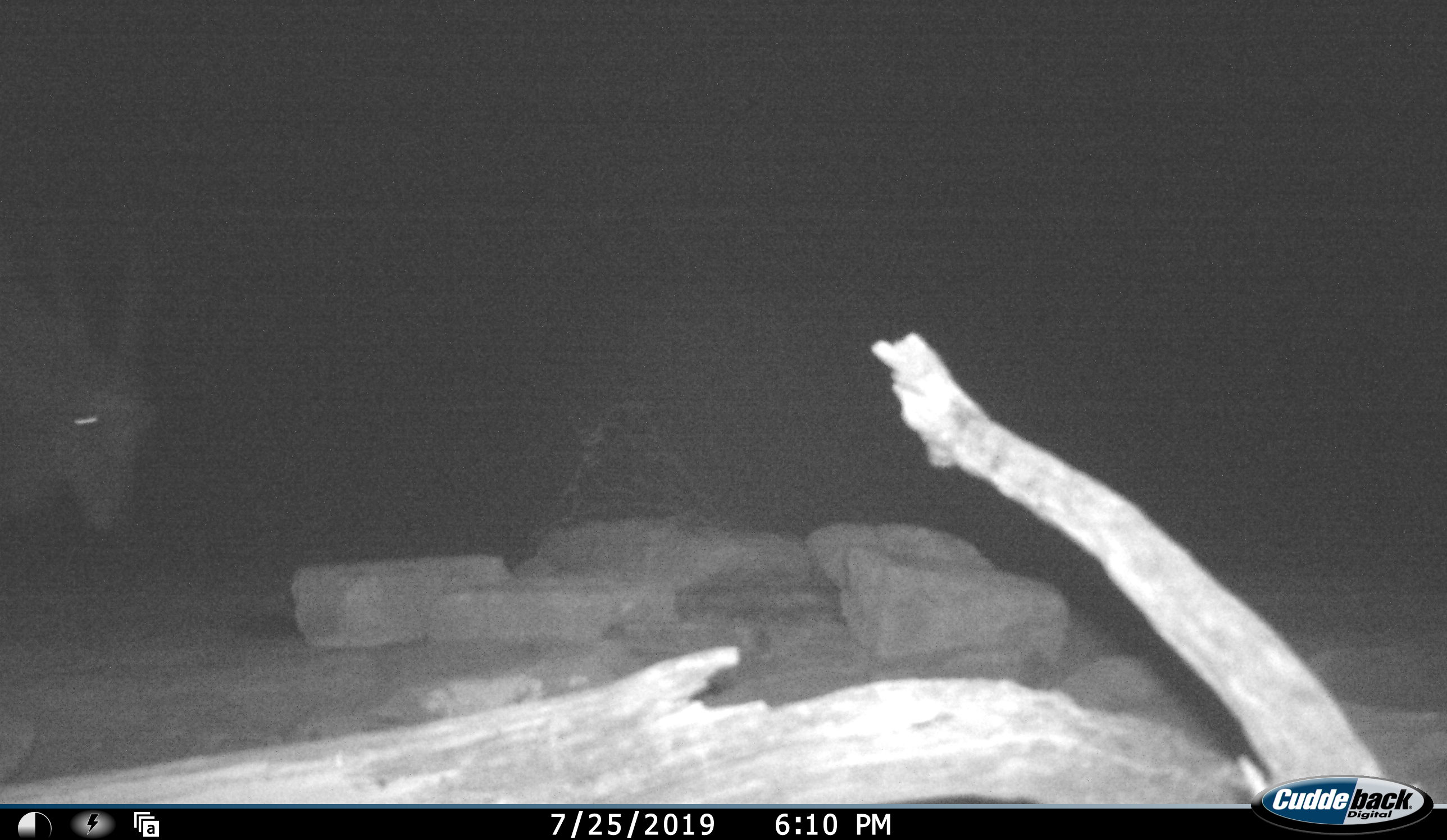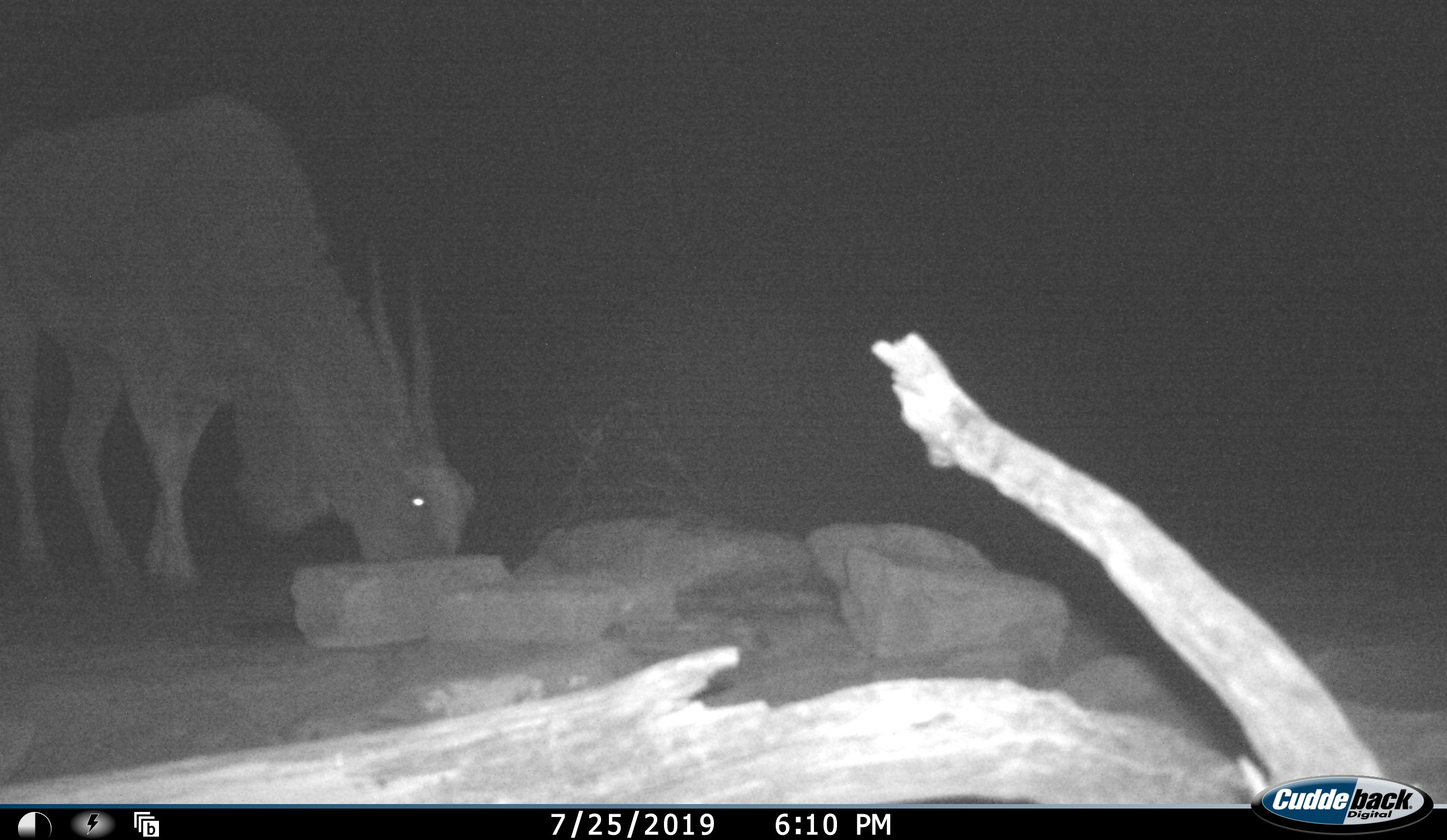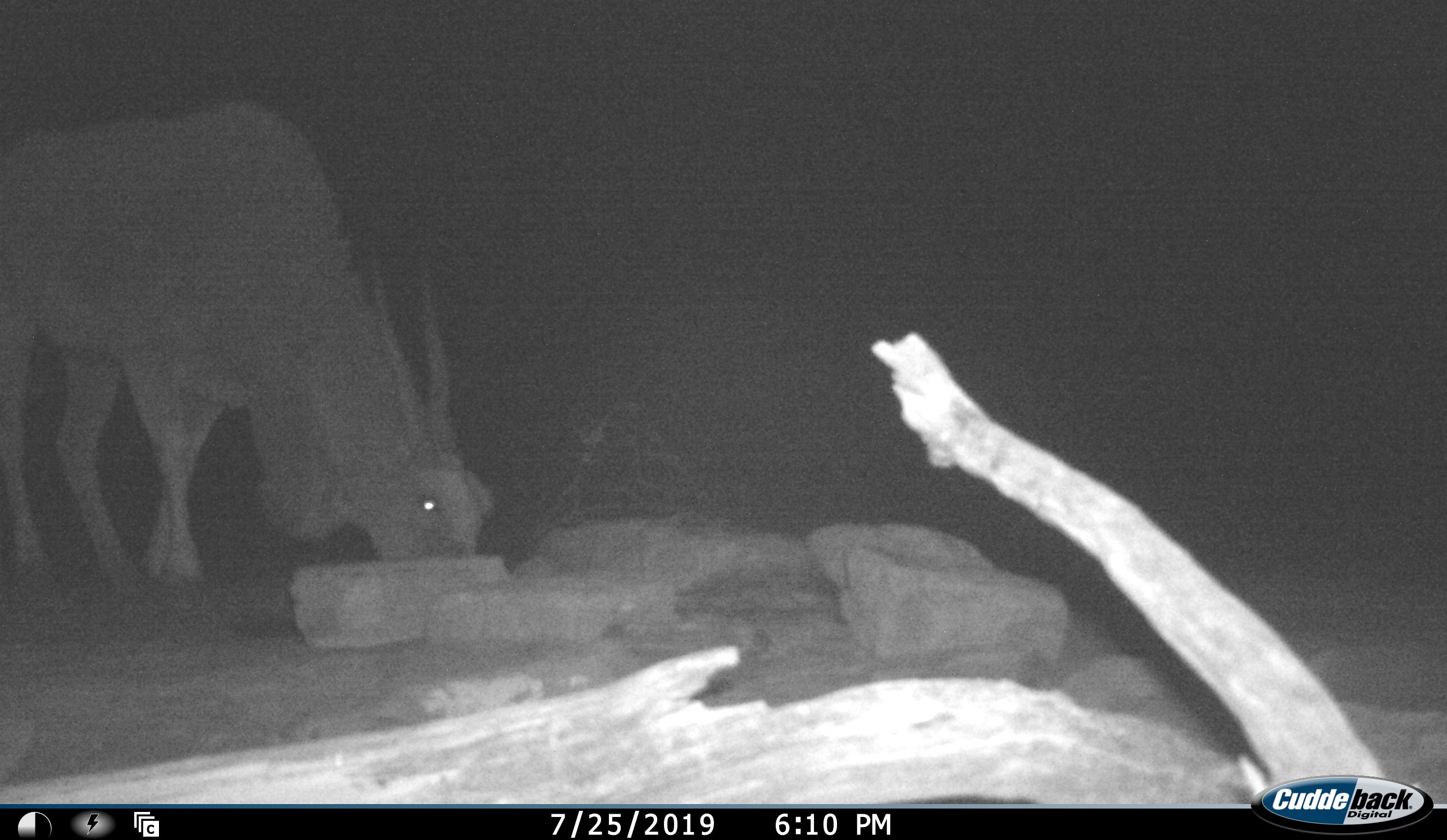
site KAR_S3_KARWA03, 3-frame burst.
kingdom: Animalia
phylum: Chordata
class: Mammalia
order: Artiodactyla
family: Bovidae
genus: Tragelaphus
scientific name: Tragelaphus oryx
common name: eland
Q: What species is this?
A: Eland (Tragelaphus oryx).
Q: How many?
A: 1.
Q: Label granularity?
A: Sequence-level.